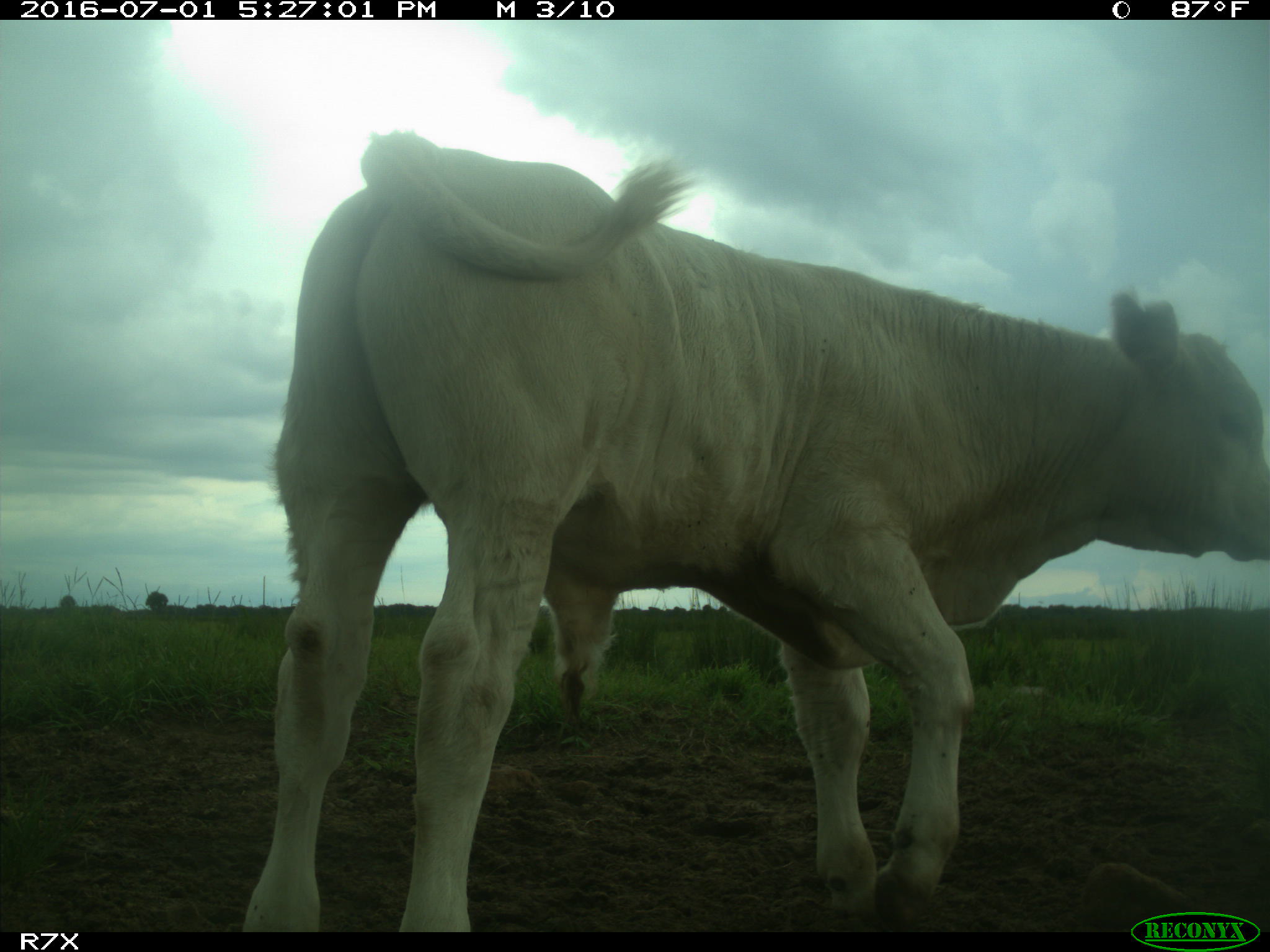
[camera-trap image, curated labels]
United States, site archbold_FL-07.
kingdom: Animalia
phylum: Chordata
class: Mammalia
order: Artiodactyla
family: Bovidae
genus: Bos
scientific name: Bos taurus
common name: domestic cow